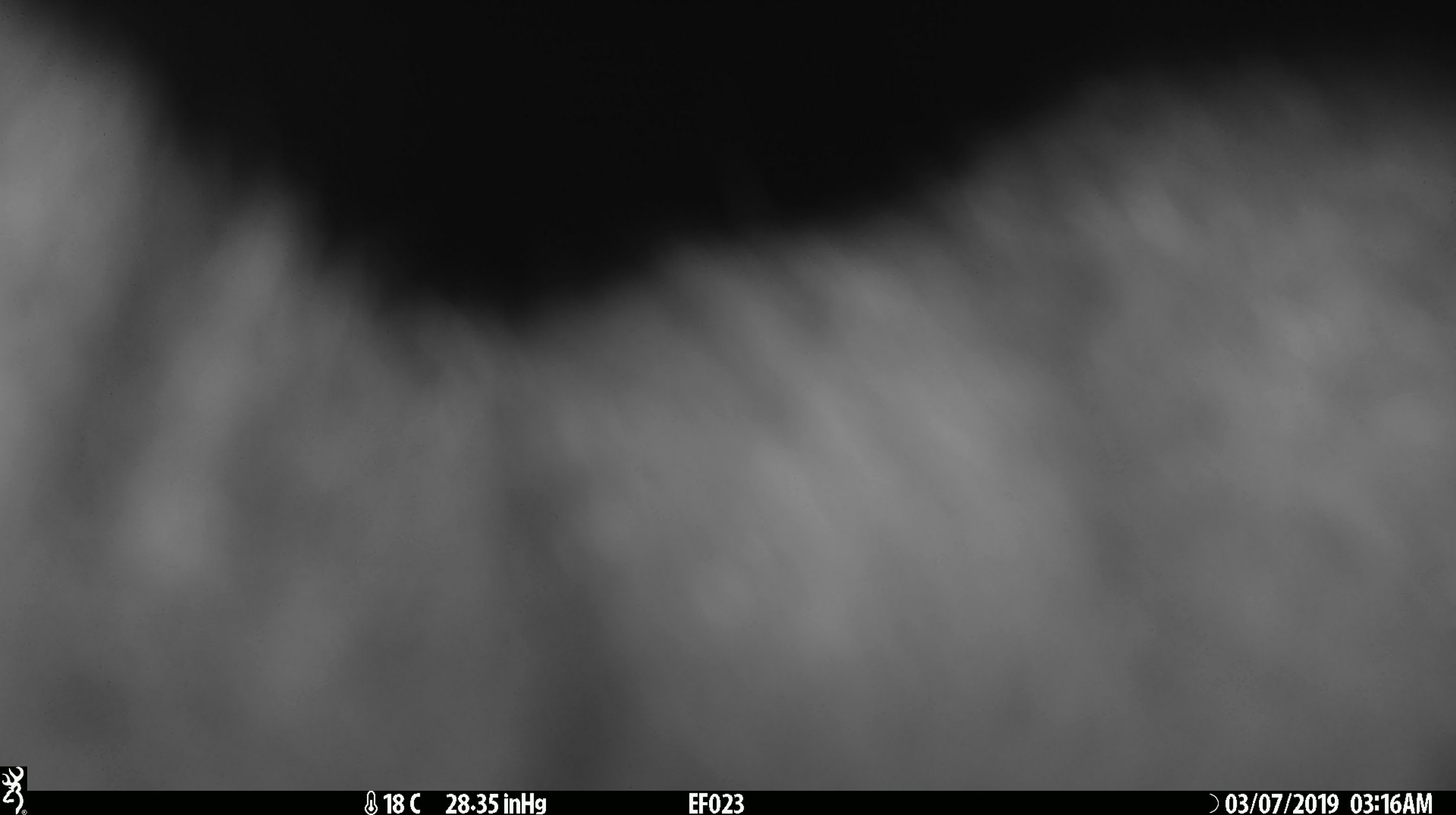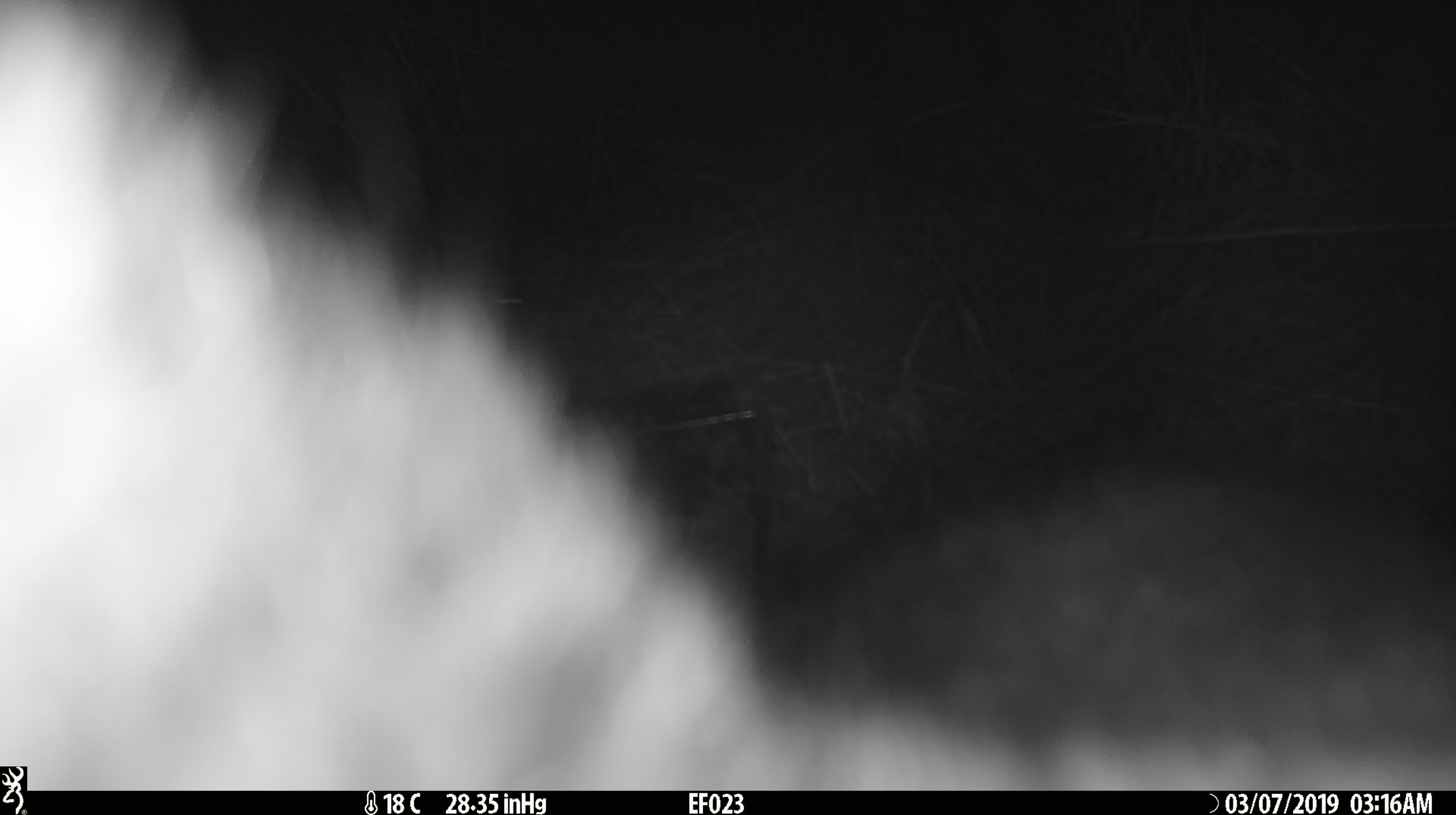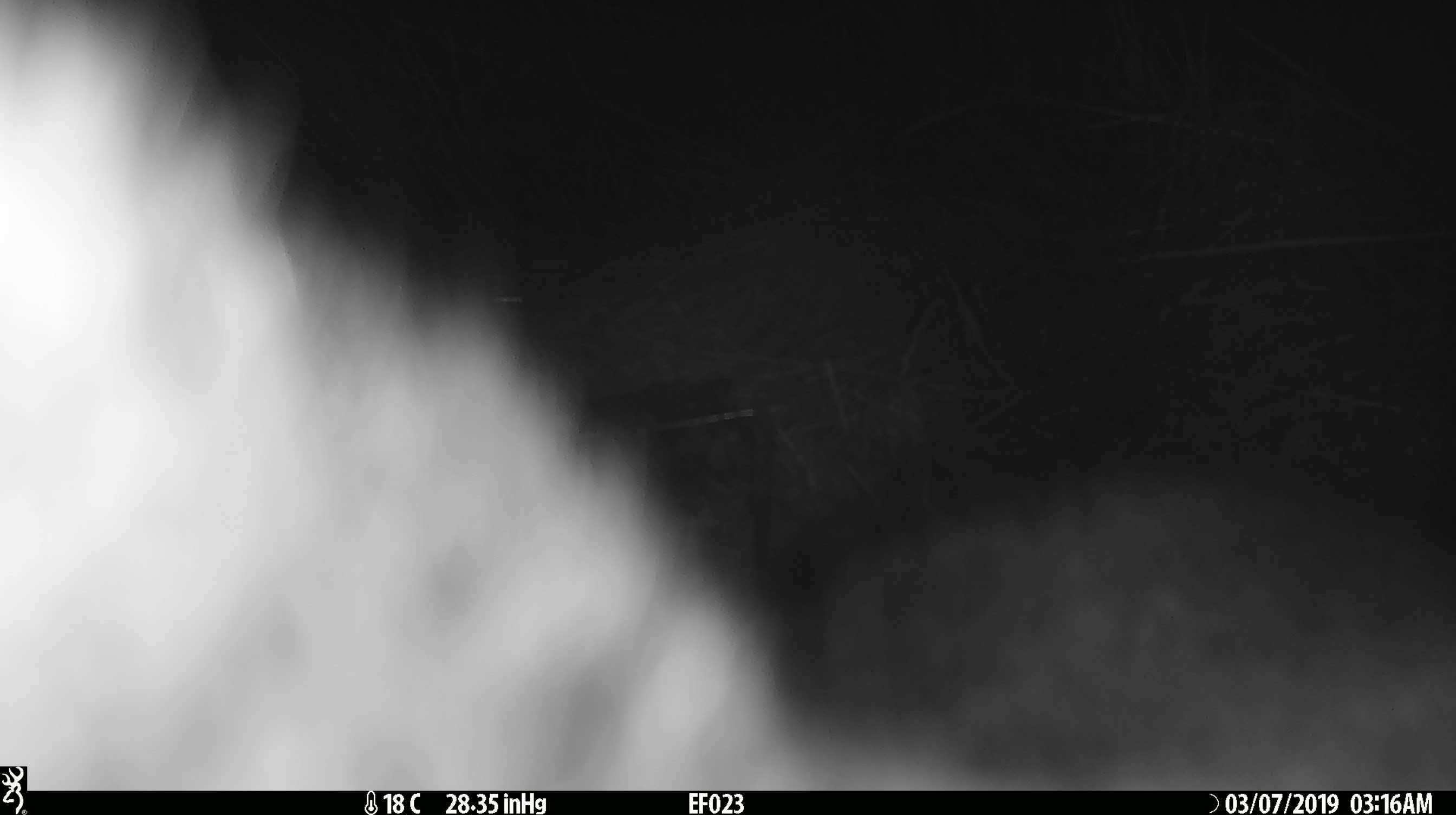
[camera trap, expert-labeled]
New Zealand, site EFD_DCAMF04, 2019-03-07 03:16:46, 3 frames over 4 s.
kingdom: Animalia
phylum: Chordata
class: Mammalia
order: Diprotodontia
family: Phalangeridae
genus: Trichosurus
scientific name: Trichosurus vulpecula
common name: common brushtail possum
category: possum